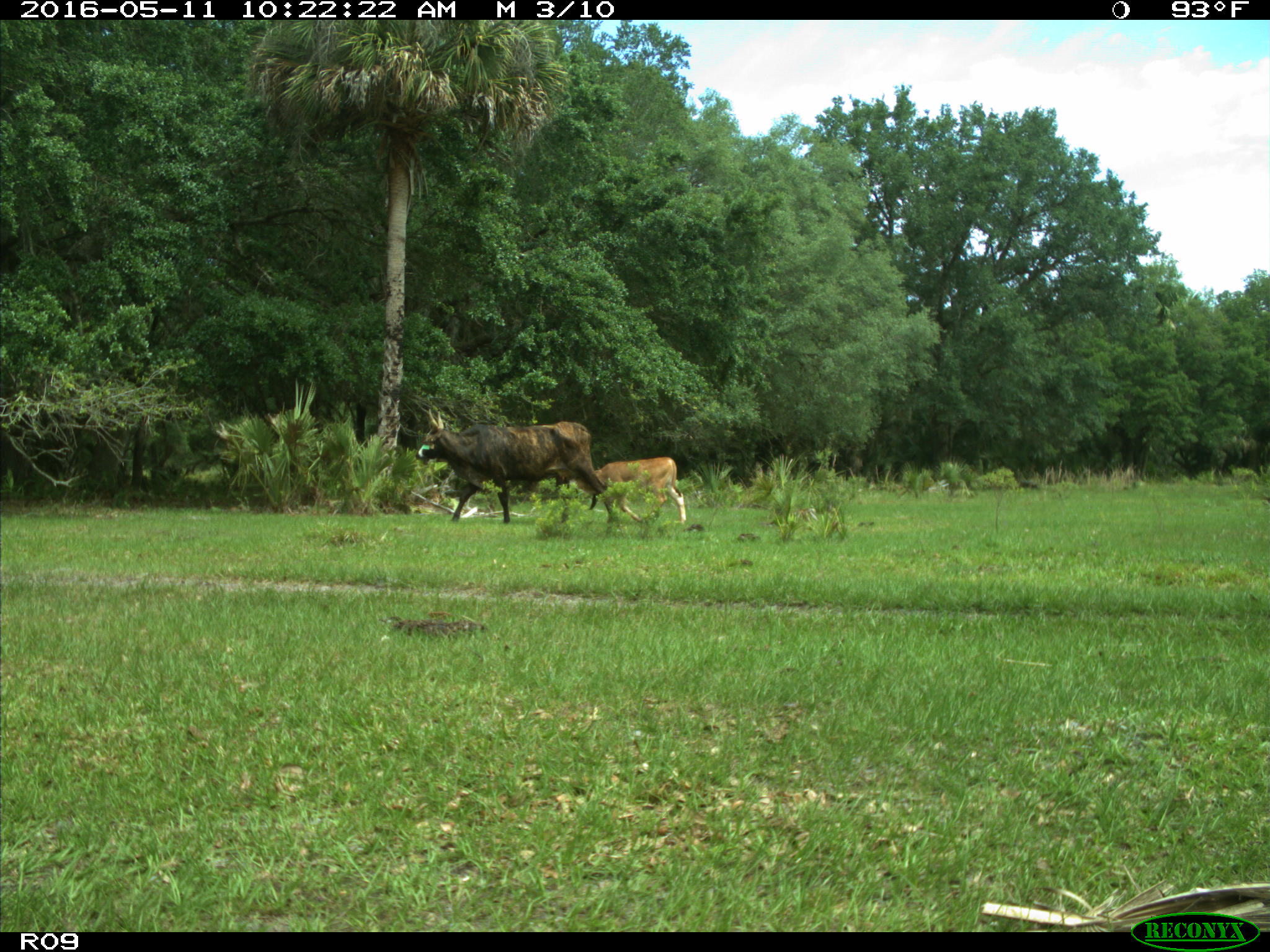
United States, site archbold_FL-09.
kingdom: Animalia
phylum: Chordata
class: Mammalia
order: Artiodactyla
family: Bovidae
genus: Bos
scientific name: Bos taurus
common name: domestic cow